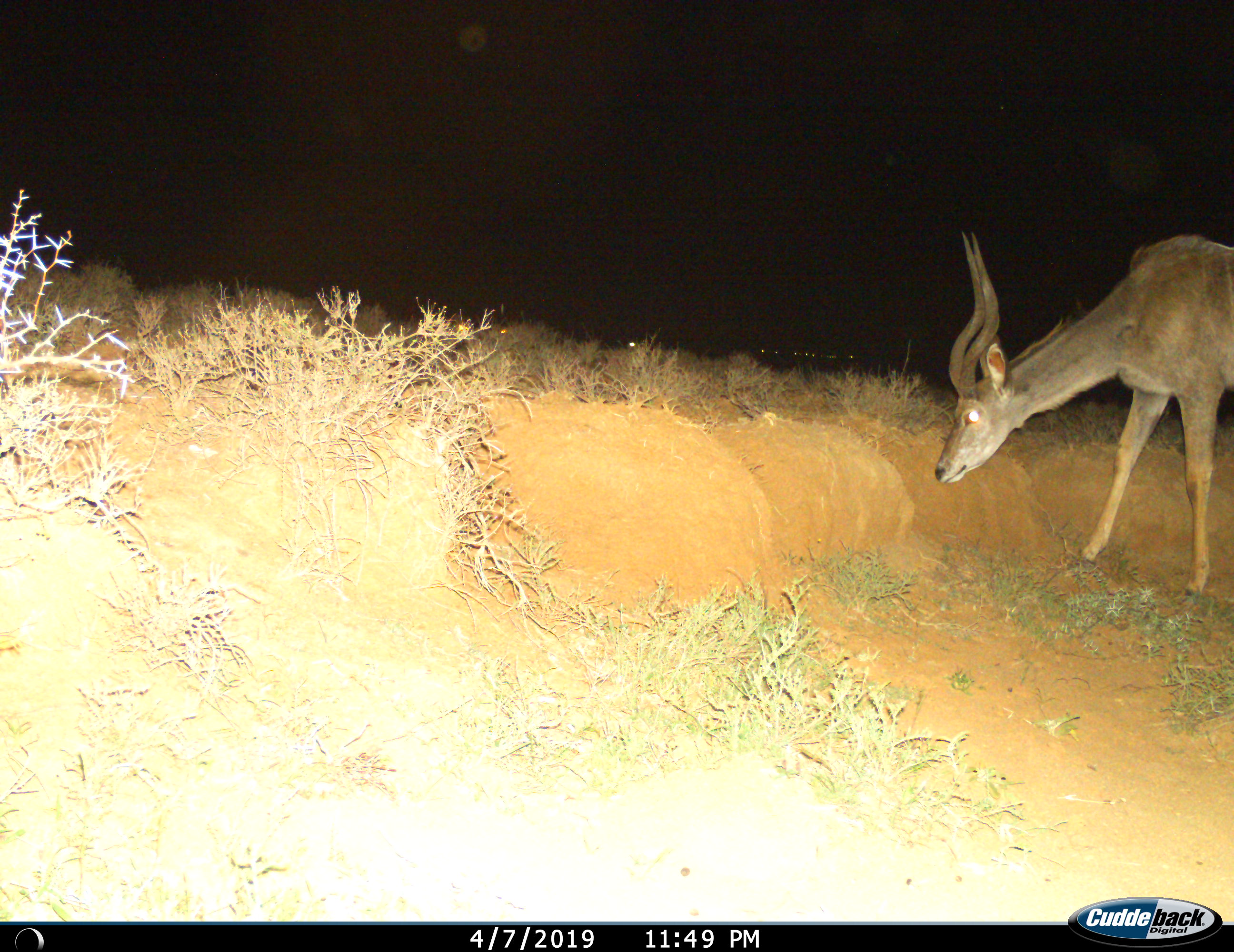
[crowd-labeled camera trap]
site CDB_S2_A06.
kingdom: Animalia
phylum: Chordata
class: Mammalia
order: Artiodactyla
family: Bovidae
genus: Tragelaphus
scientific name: Tragelaphus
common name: kudu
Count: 1.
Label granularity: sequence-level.